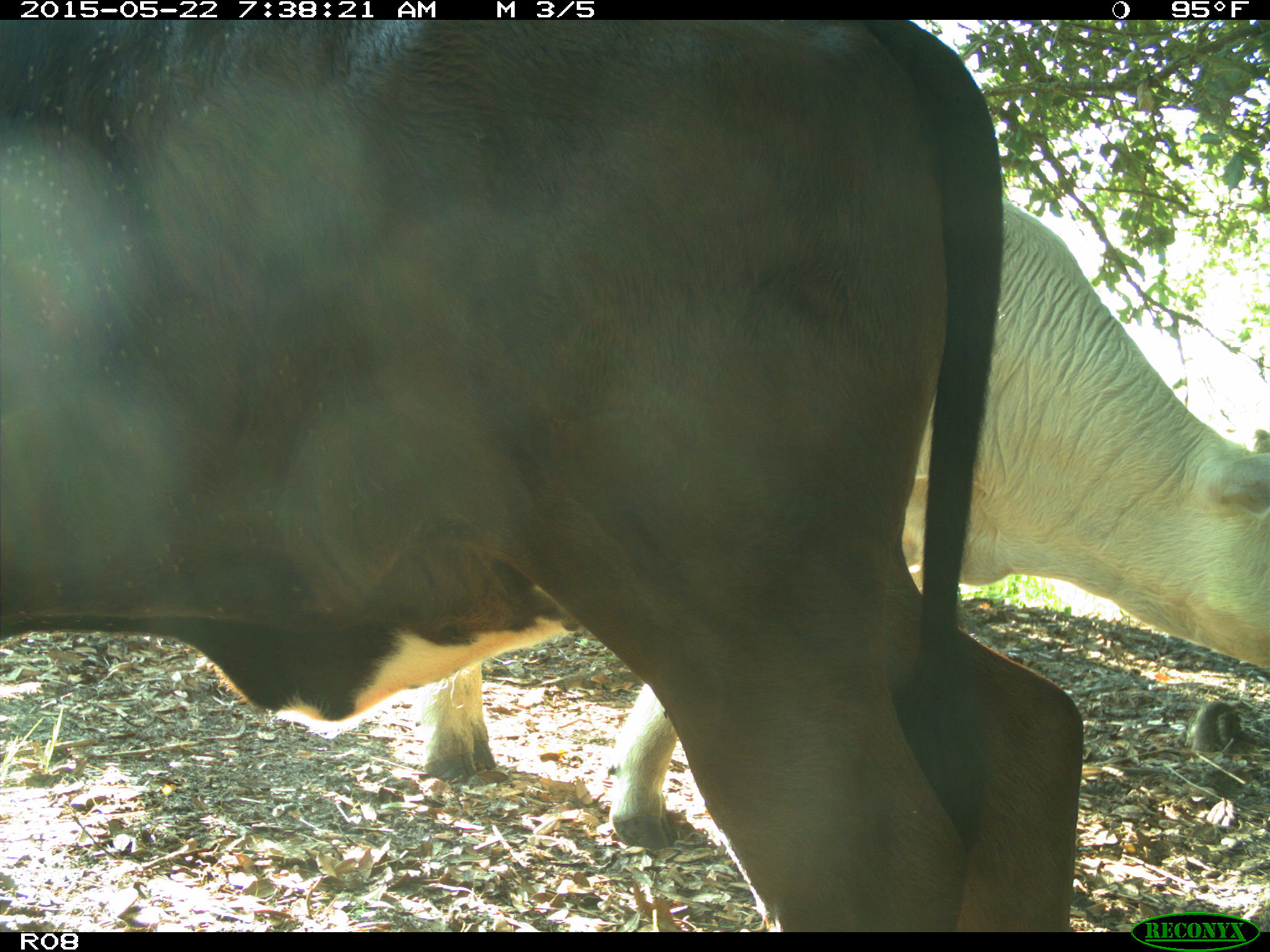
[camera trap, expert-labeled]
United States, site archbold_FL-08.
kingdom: Animalia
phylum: Chordata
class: Mammalia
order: Artiodactyla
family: Bovidae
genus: Bos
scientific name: Bos taurus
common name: domestic cow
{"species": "Bos taurus (domestic cow)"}